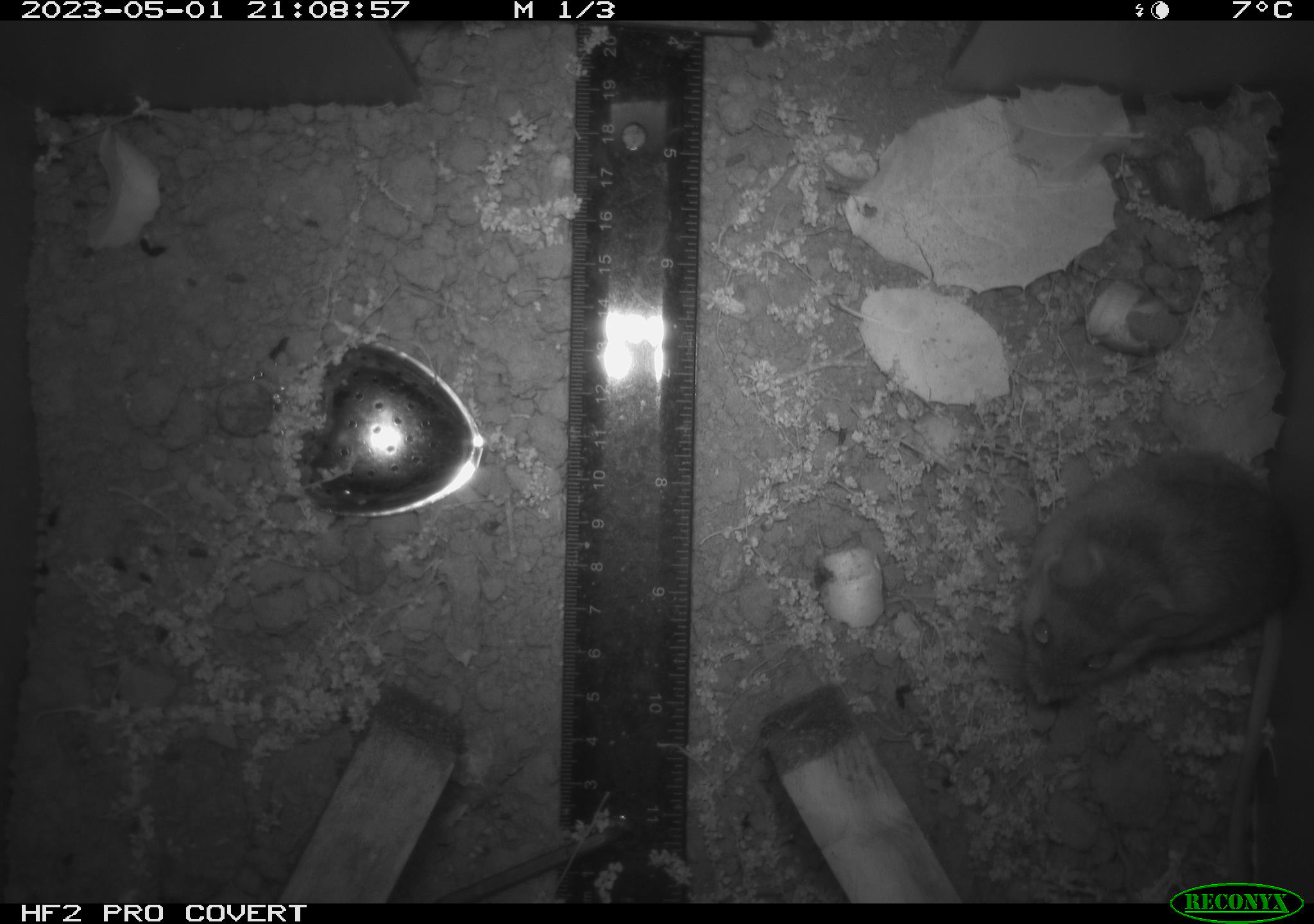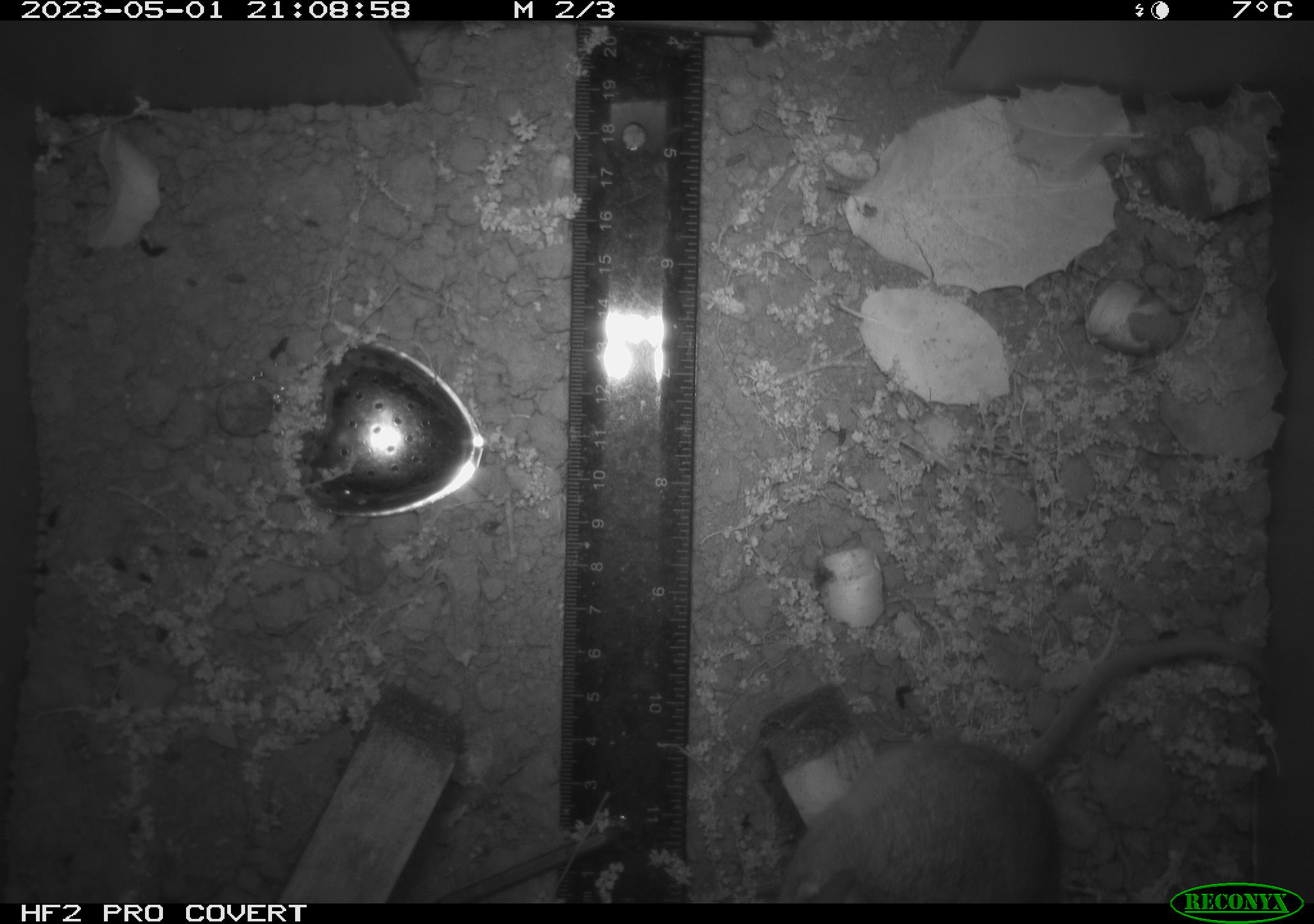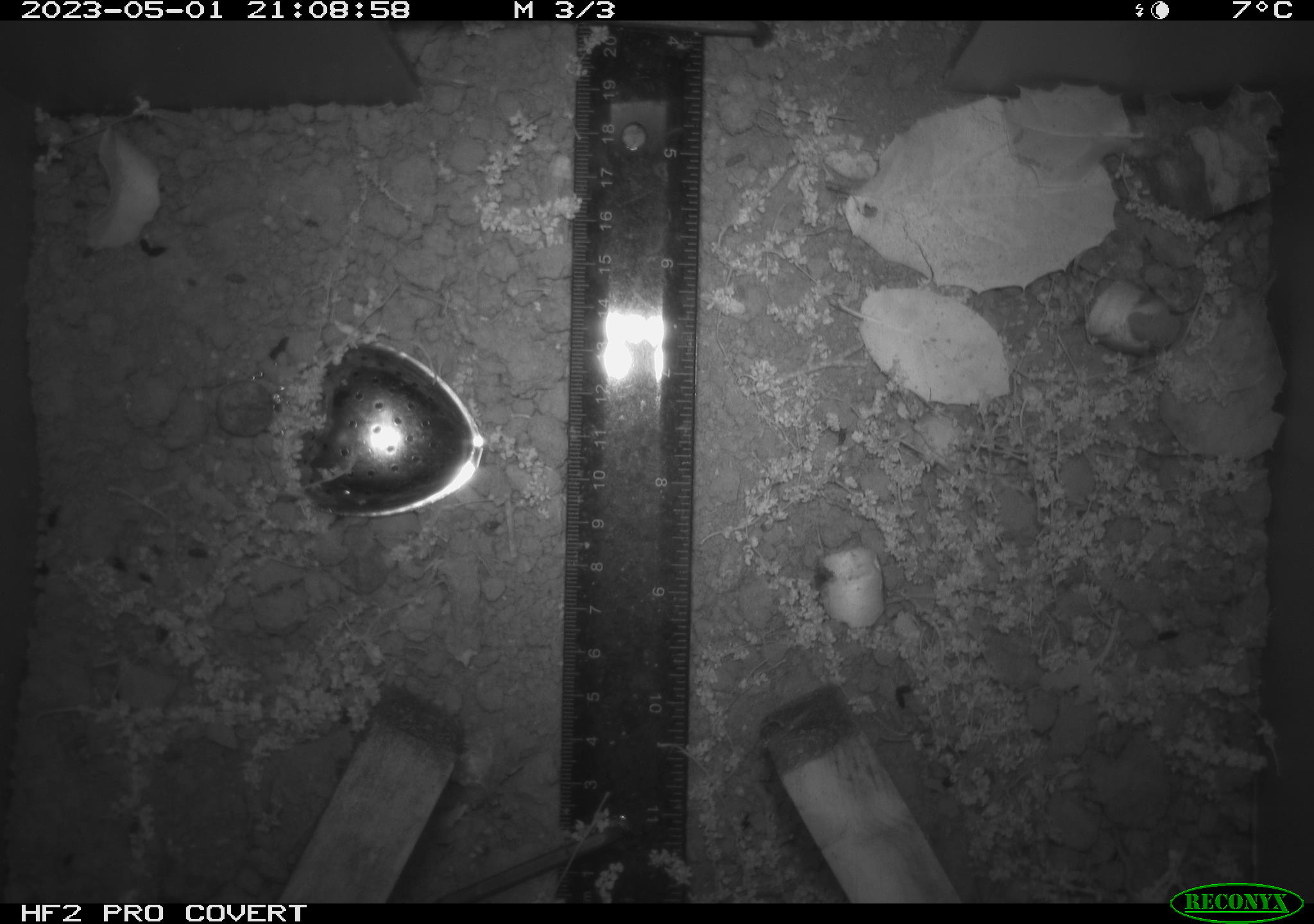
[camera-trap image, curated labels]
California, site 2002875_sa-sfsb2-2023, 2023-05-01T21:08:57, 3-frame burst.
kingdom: Animalia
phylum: Chordata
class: Mammalia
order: Rodentia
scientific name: Rodentia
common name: mouse species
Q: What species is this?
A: Mouse species (Rodentia).